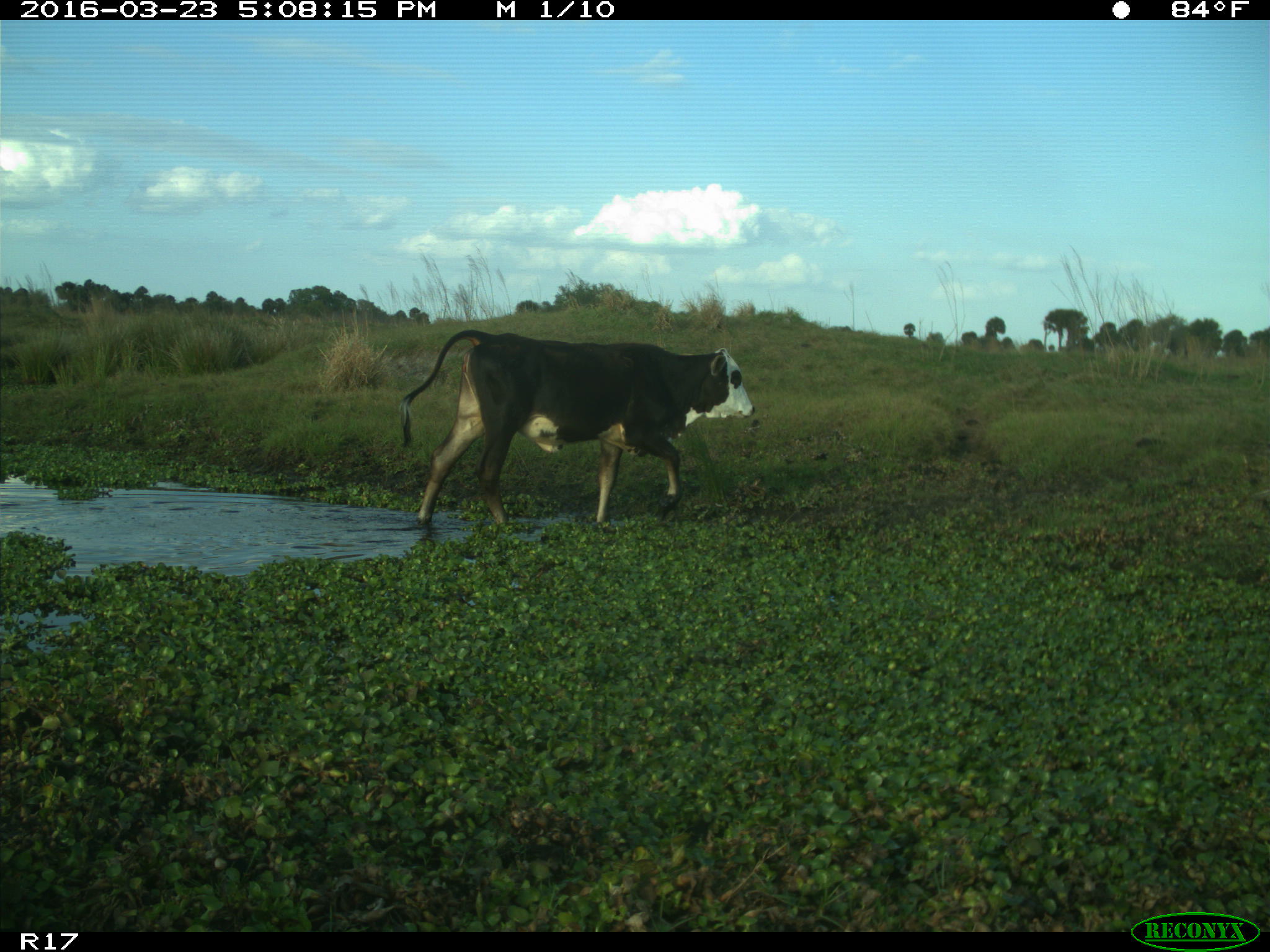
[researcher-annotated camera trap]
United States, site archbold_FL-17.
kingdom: Animalia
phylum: Chordata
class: Mammalia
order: Artiodactyla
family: Bovidae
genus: Bos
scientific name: Bos taurus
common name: domestic cow